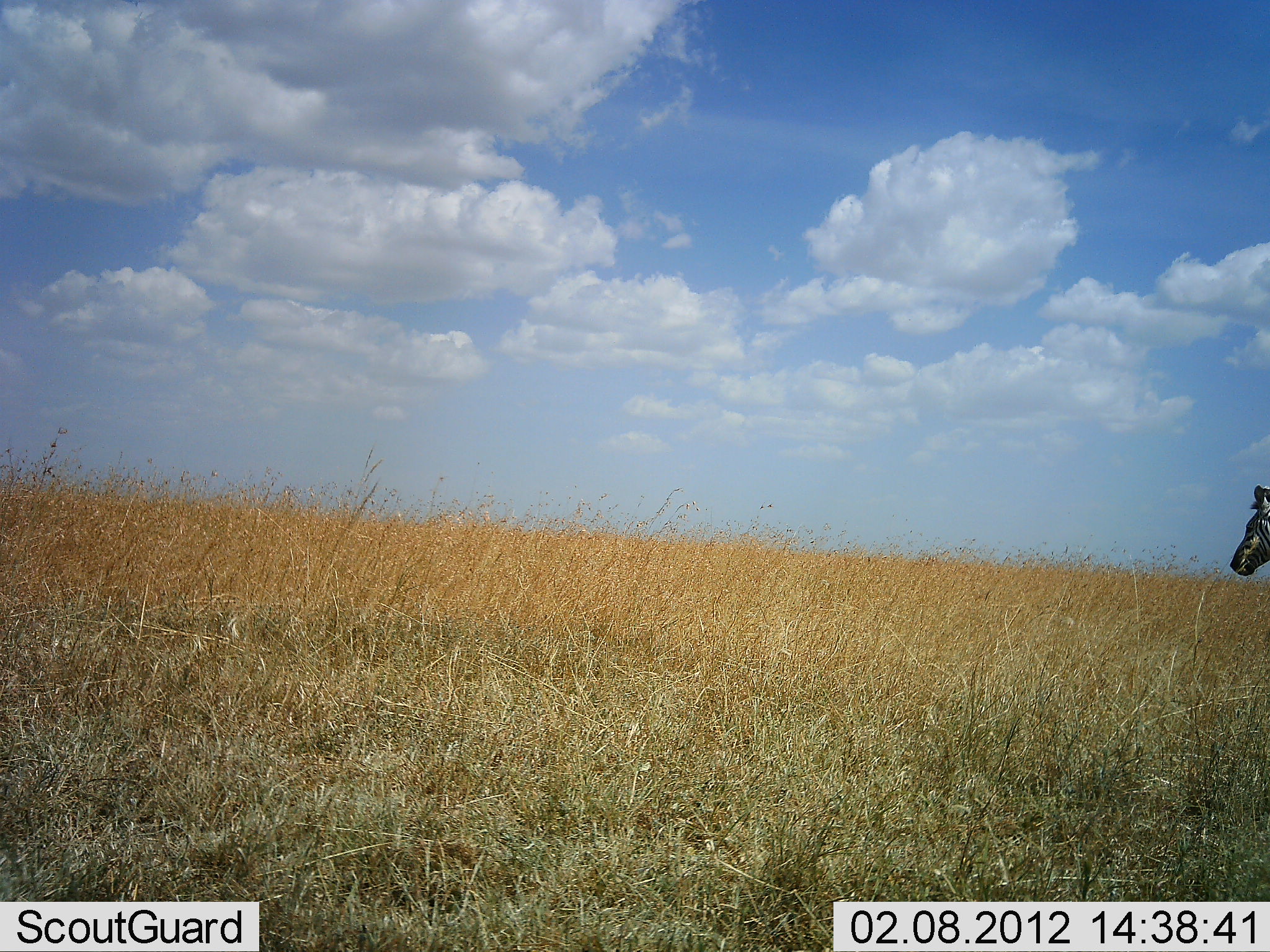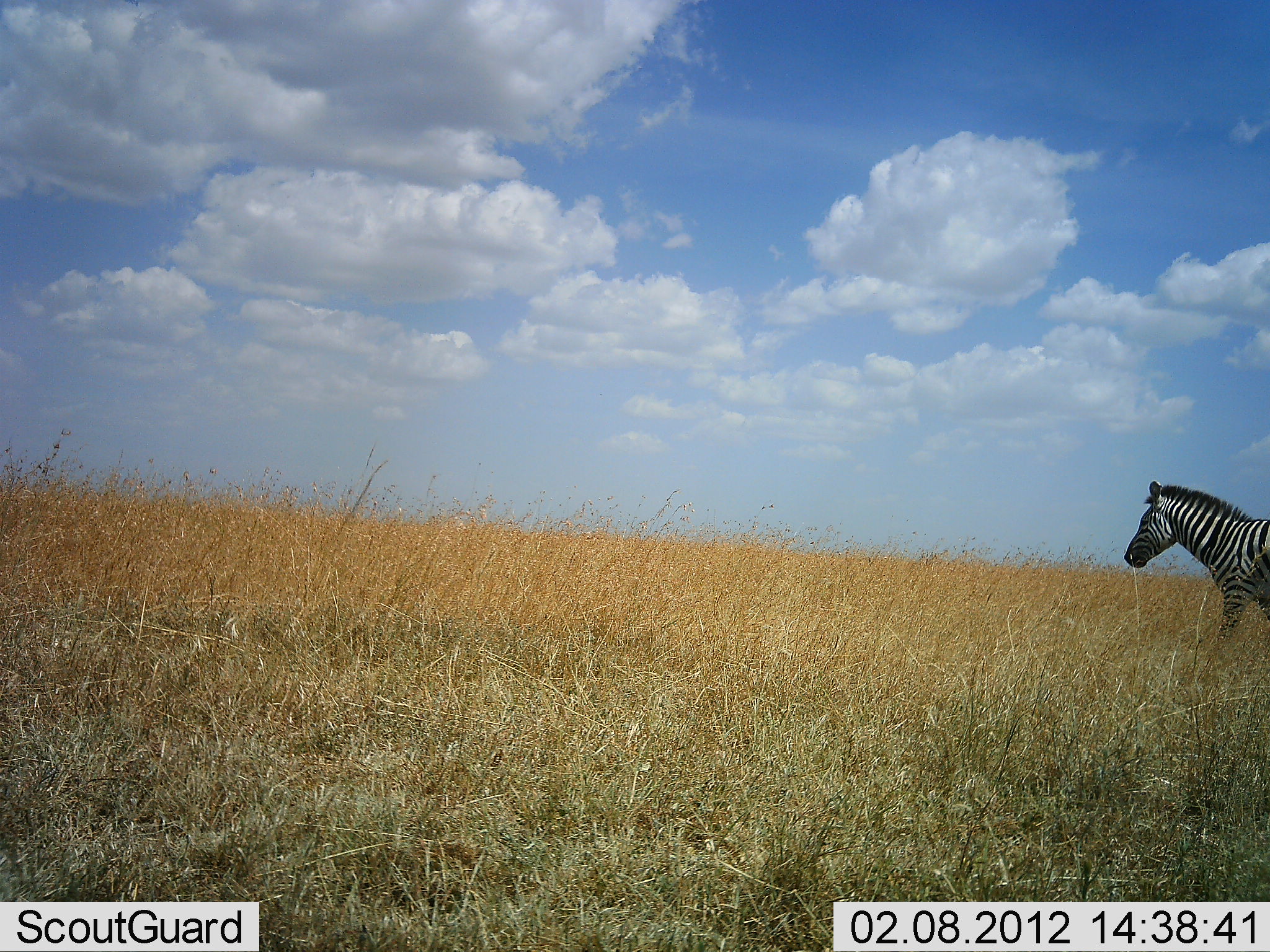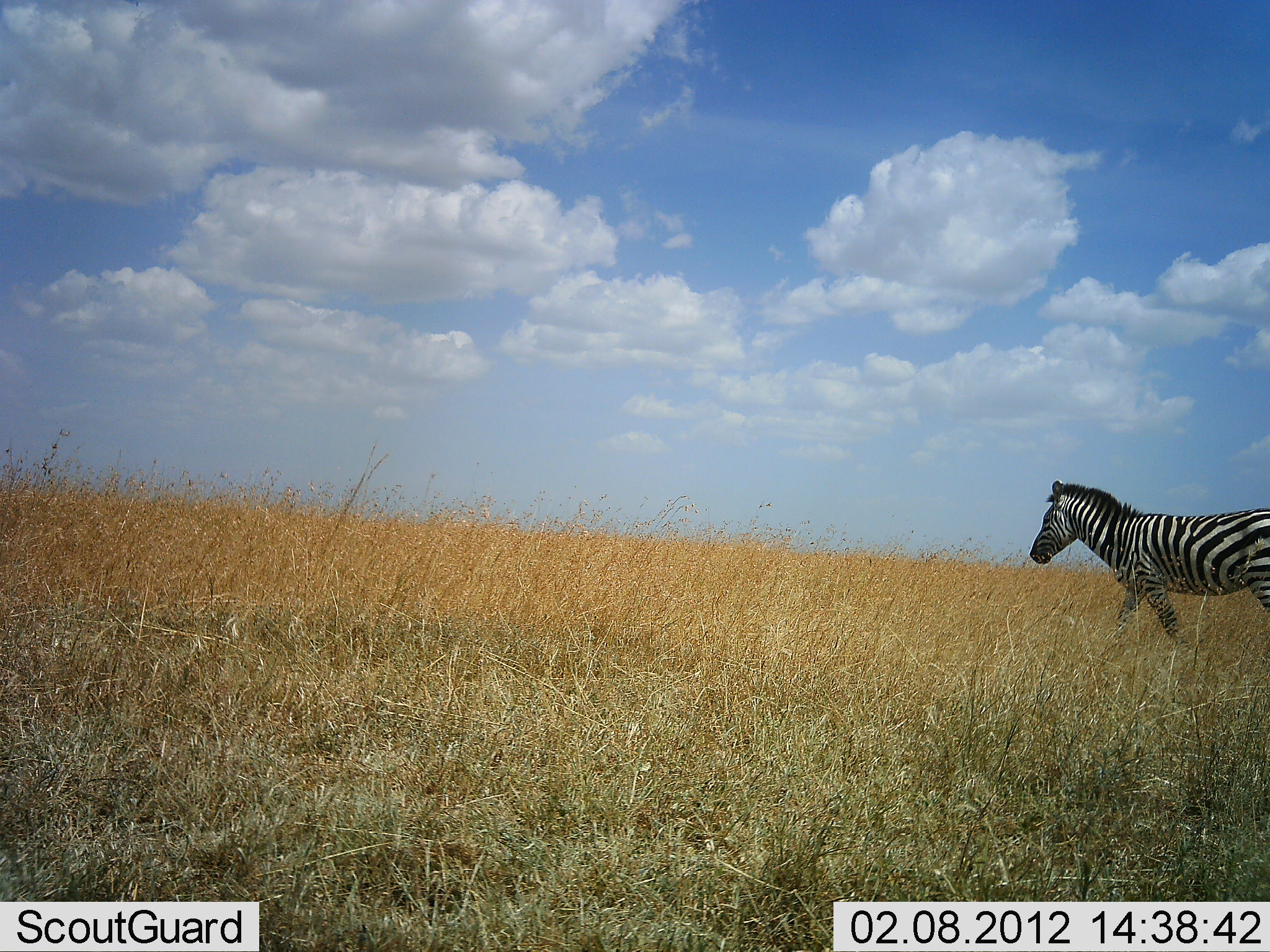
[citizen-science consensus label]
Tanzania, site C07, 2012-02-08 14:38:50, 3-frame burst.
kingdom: Animalia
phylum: Chordata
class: Mammalia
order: Perissodactyla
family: Equidae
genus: Equus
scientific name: Equus quagga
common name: plains zebra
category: zebra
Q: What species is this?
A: Zebra (plains zebra) (Equus quagga).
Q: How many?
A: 1.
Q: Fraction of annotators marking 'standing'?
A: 8%.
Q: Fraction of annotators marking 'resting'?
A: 0%.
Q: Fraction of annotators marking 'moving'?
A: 96%.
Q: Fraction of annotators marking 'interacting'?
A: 0%.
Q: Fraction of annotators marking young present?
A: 0%.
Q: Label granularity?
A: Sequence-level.